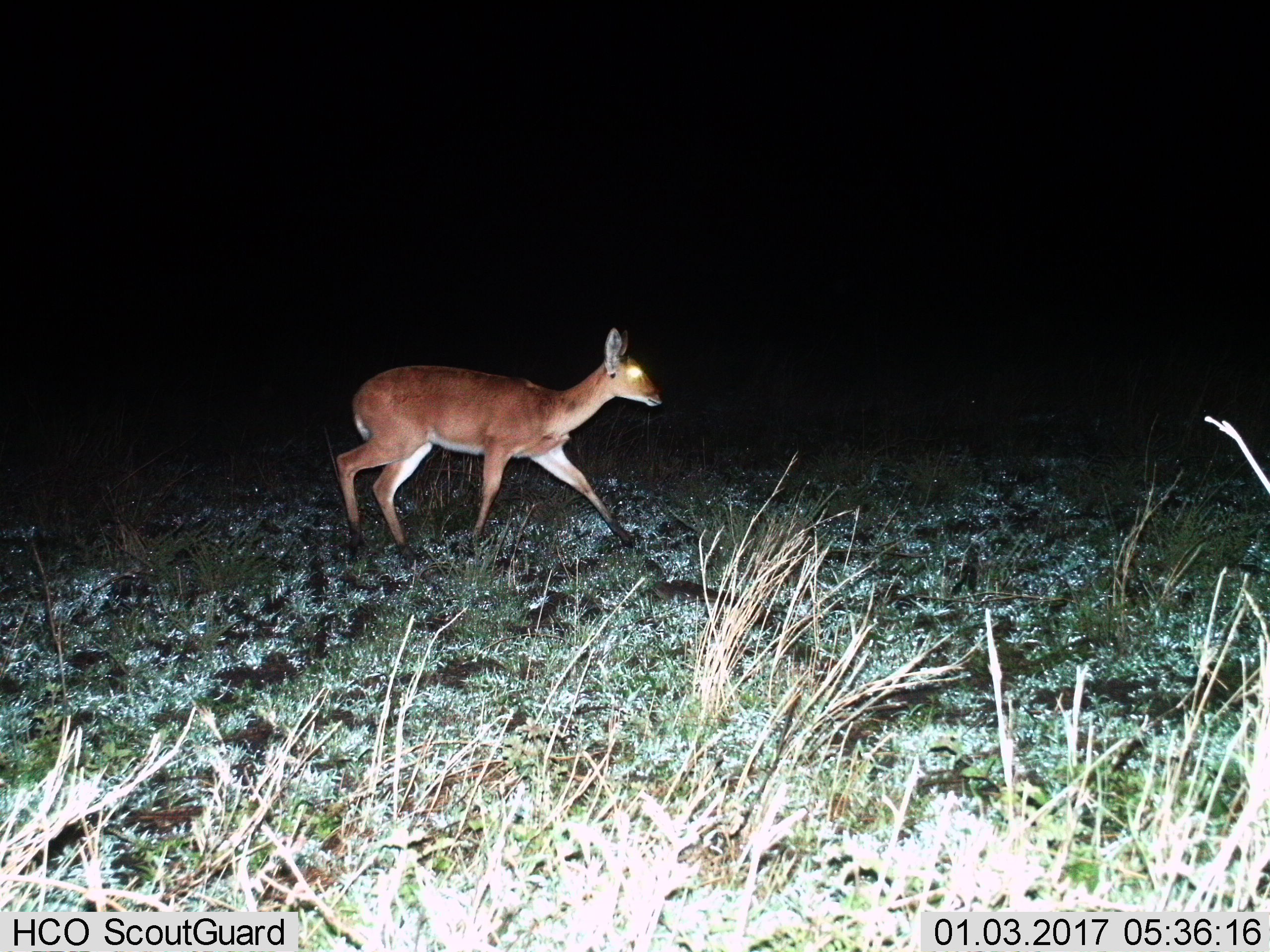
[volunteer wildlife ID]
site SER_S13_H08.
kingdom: Animalia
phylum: Chordata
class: Mammalia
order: Artiodactyla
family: Bovidae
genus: Redunca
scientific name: Redunca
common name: reedbuck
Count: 1.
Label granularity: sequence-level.